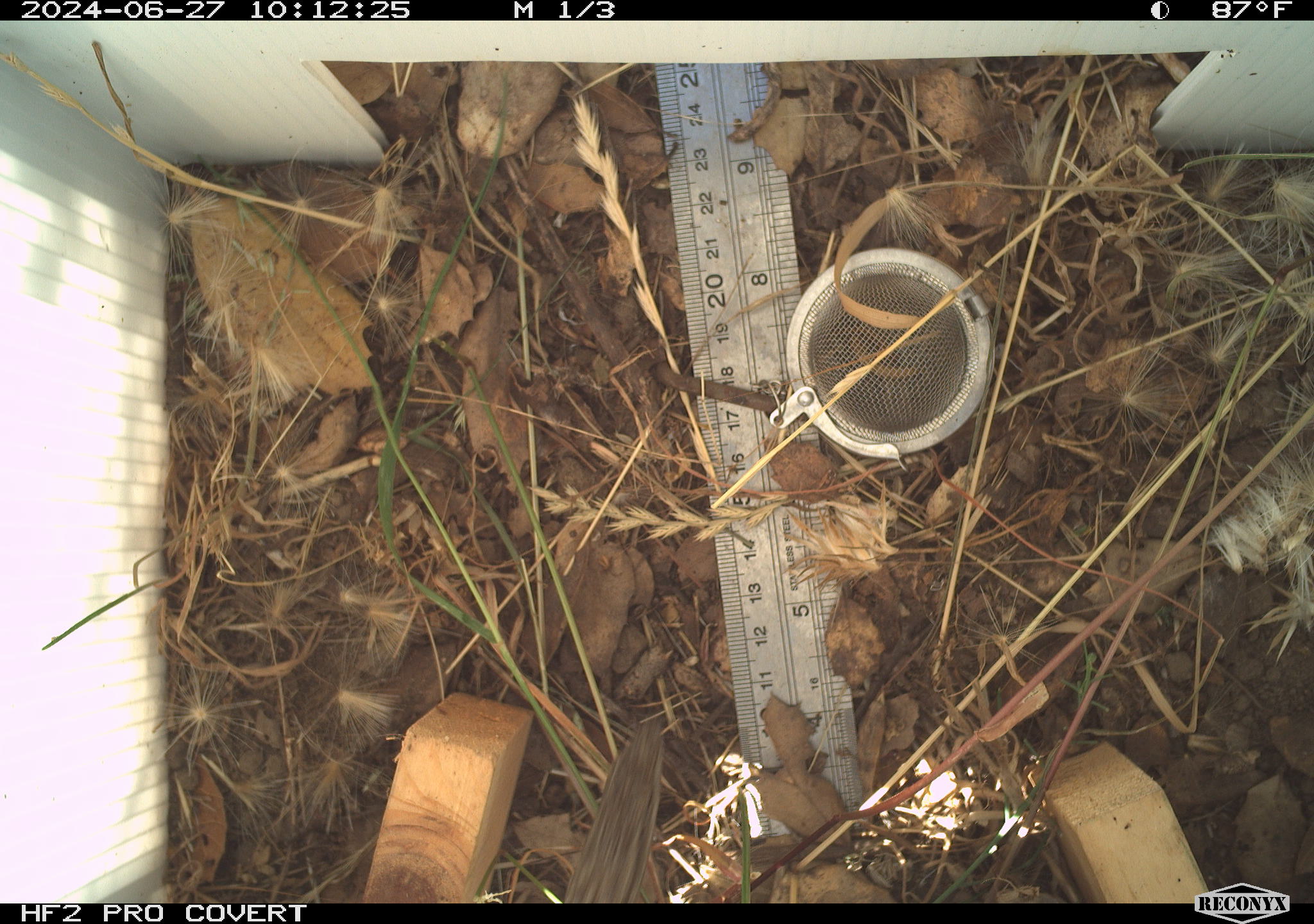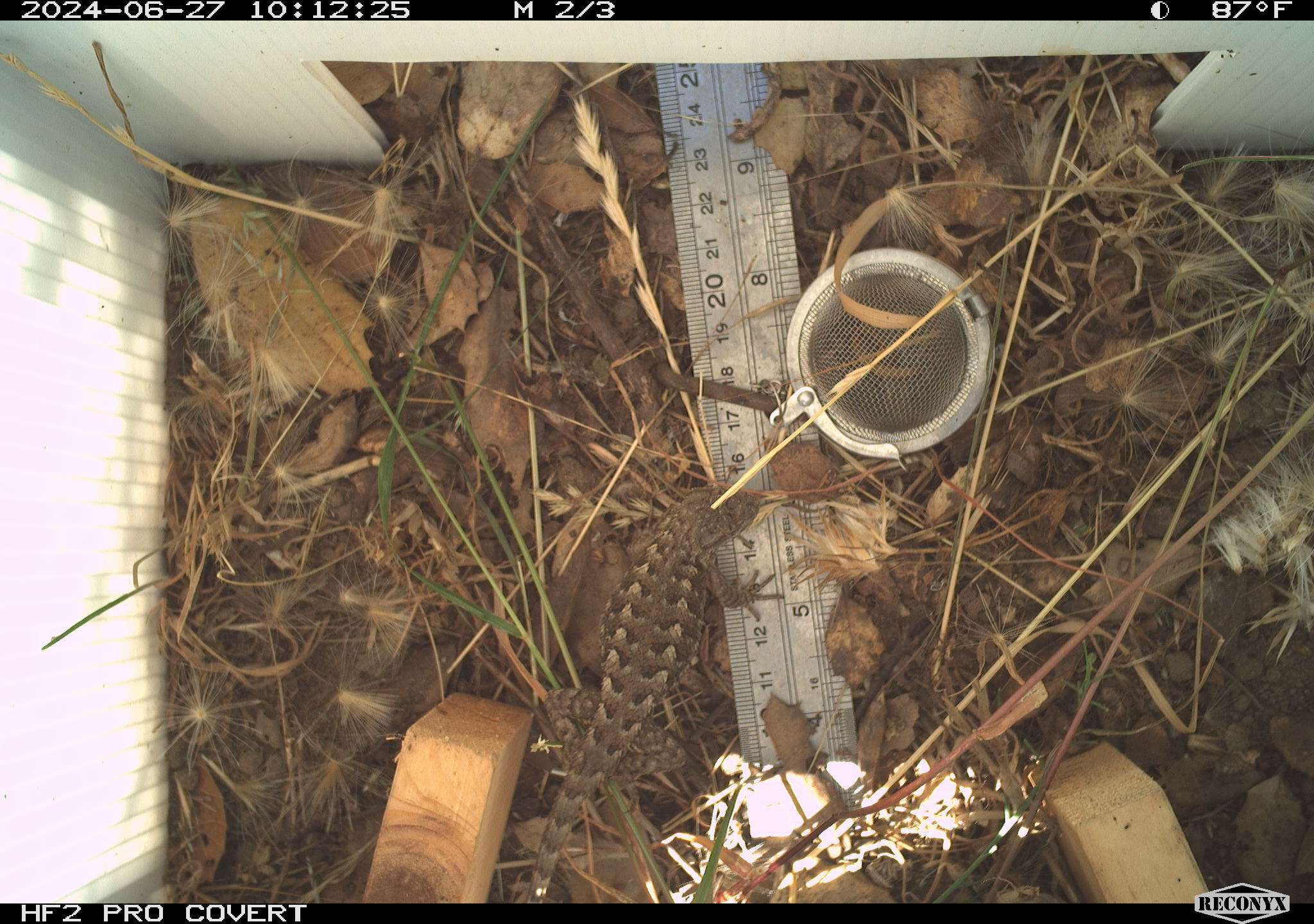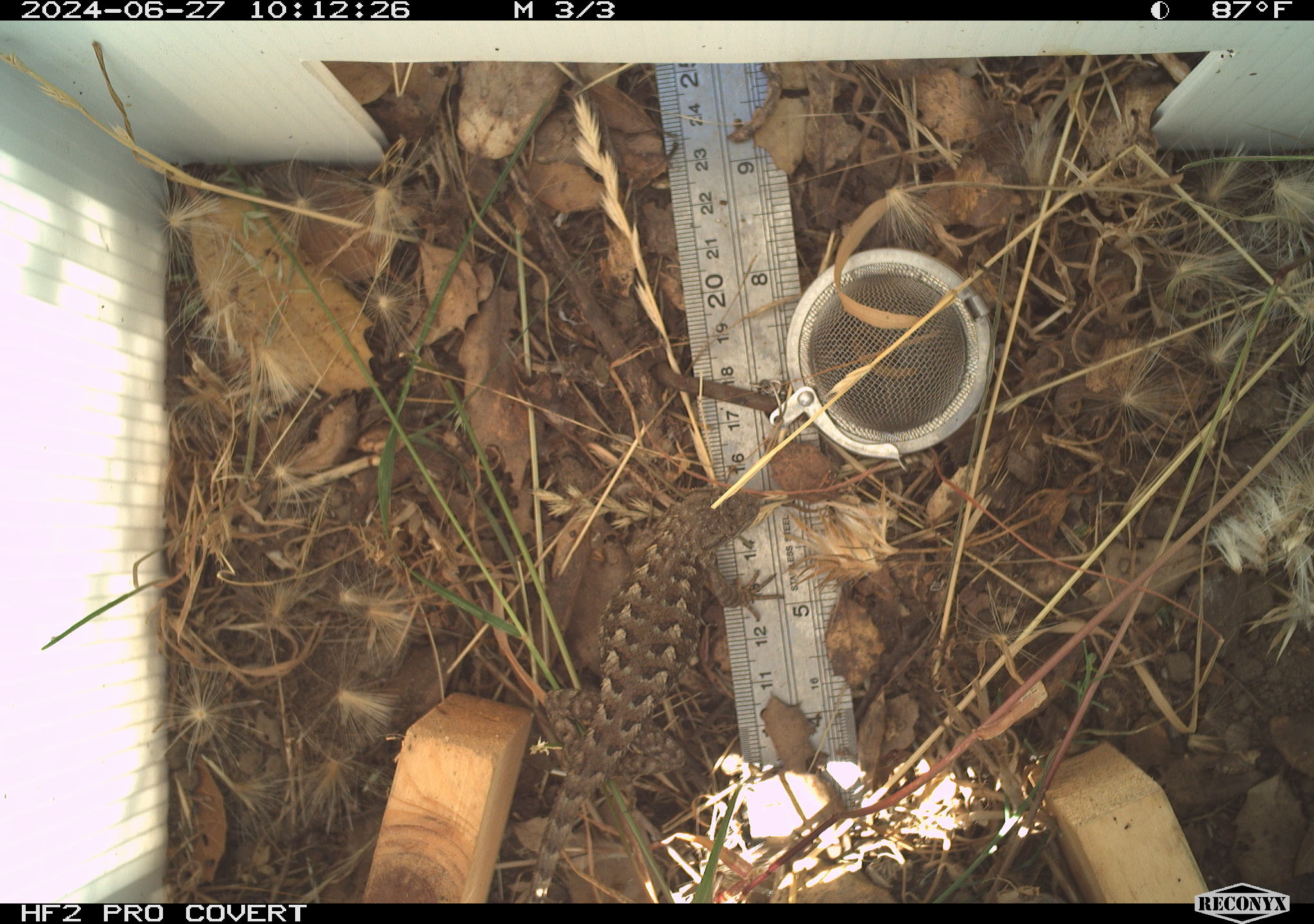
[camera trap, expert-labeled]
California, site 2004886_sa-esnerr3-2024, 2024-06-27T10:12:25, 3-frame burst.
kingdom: Animalia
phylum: Chordata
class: Reptilia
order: Squamata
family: Phrynosomatidae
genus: Sceloporus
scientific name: Sceloporus occidentalis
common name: western fence lizard